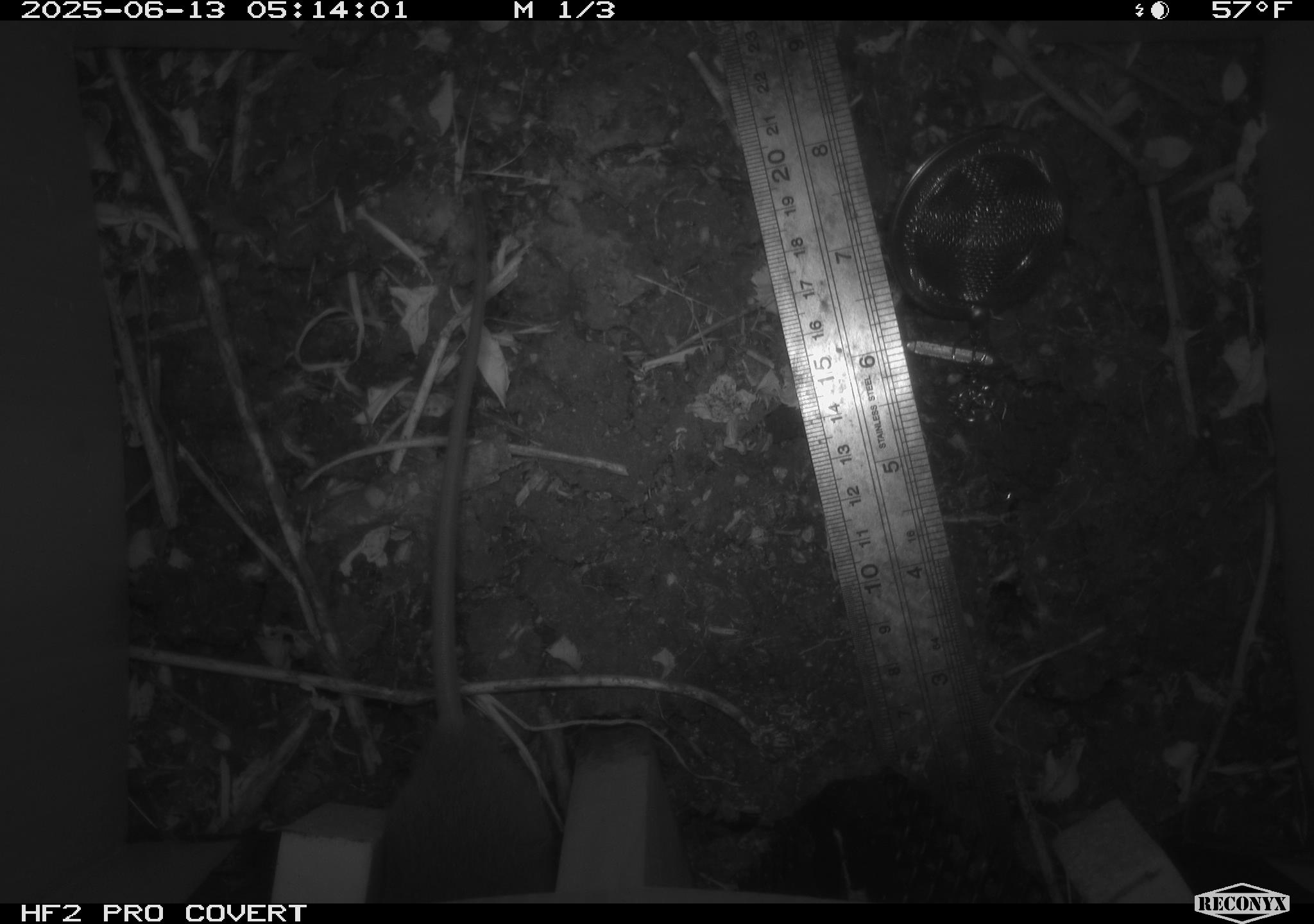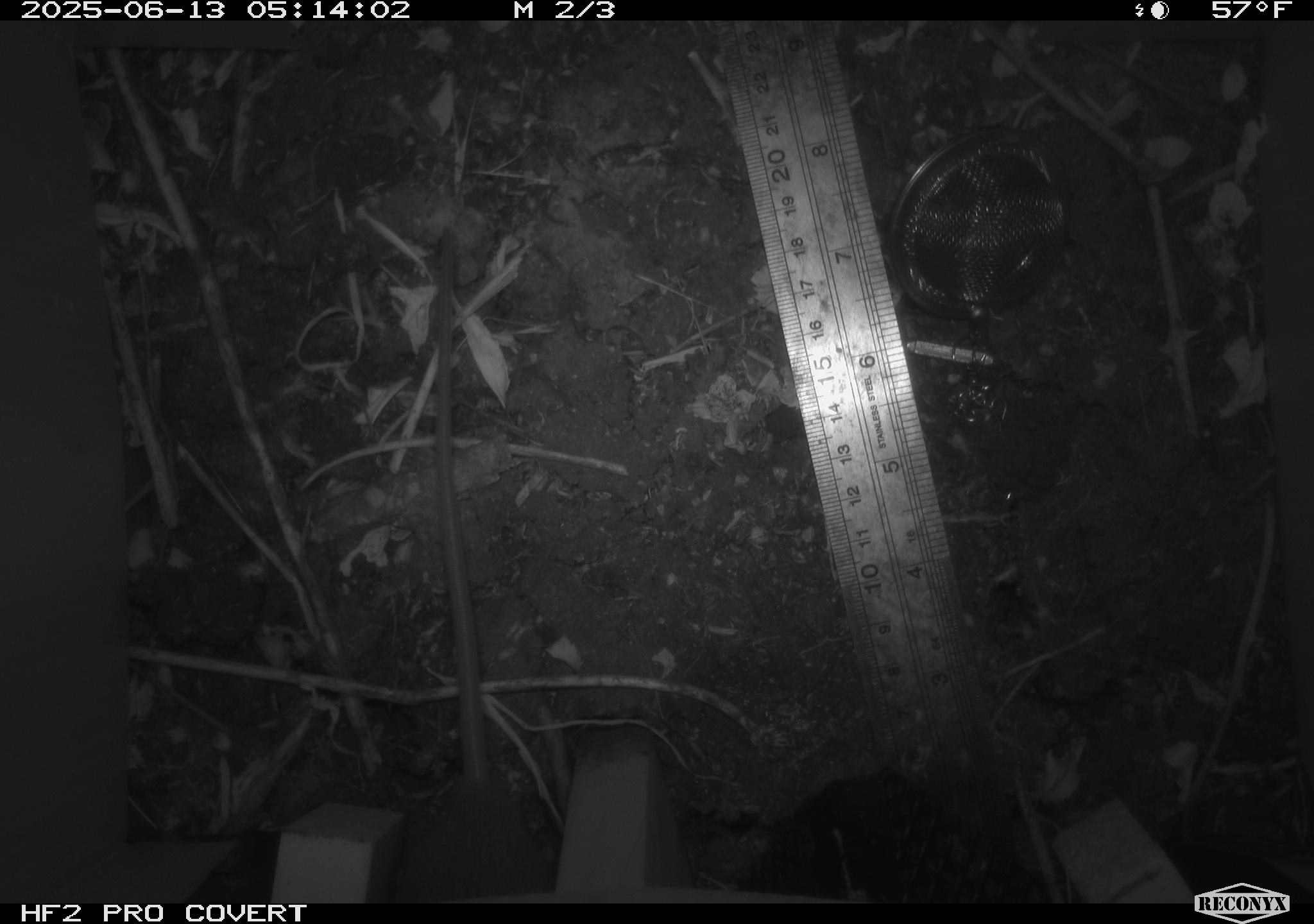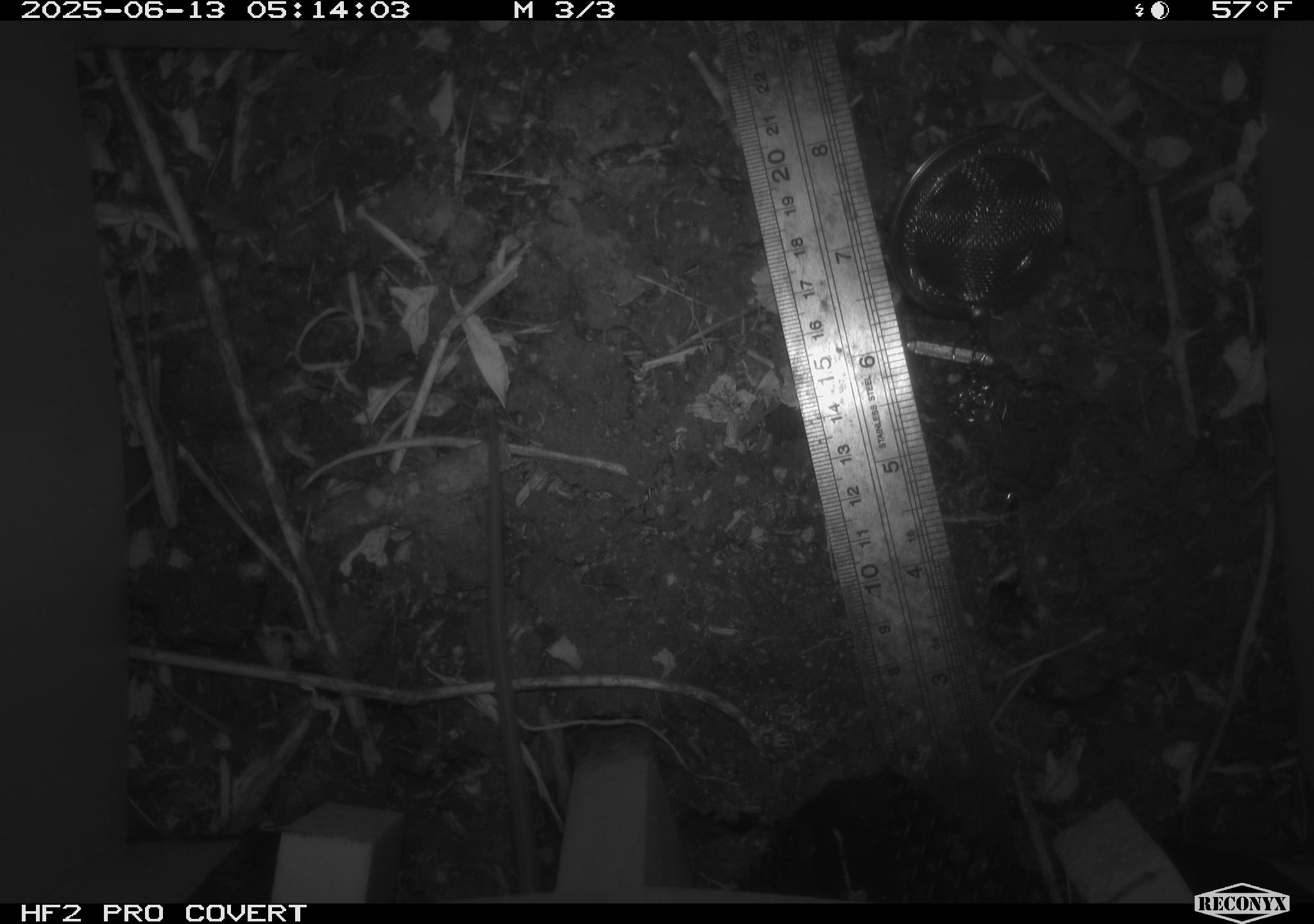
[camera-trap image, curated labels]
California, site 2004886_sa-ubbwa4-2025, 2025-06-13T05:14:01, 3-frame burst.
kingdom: Animalia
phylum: Chordata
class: Mammalia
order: Rodentia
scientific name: Rodentia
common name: rodent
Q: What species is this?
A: Rodent (Rodentia).